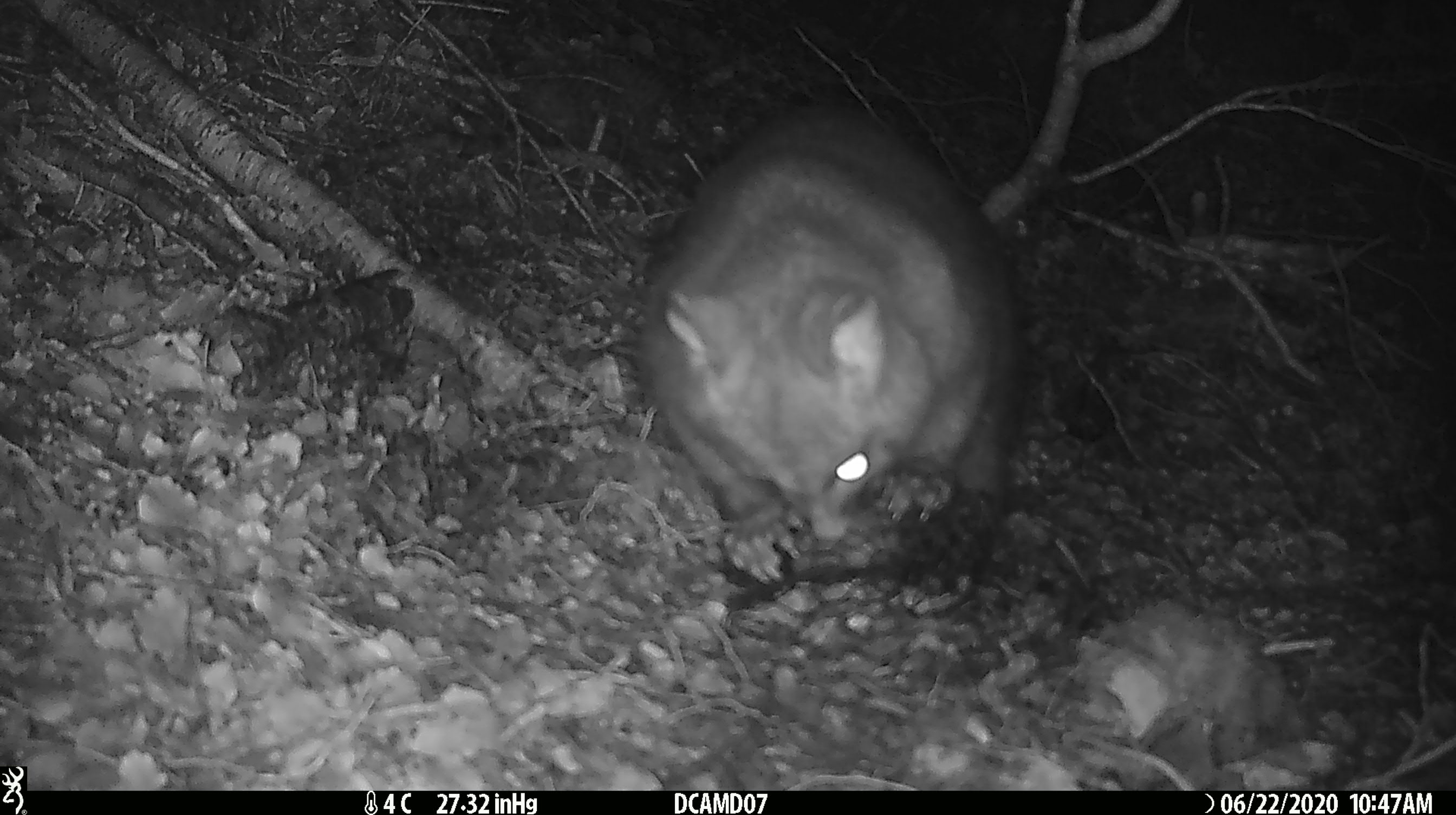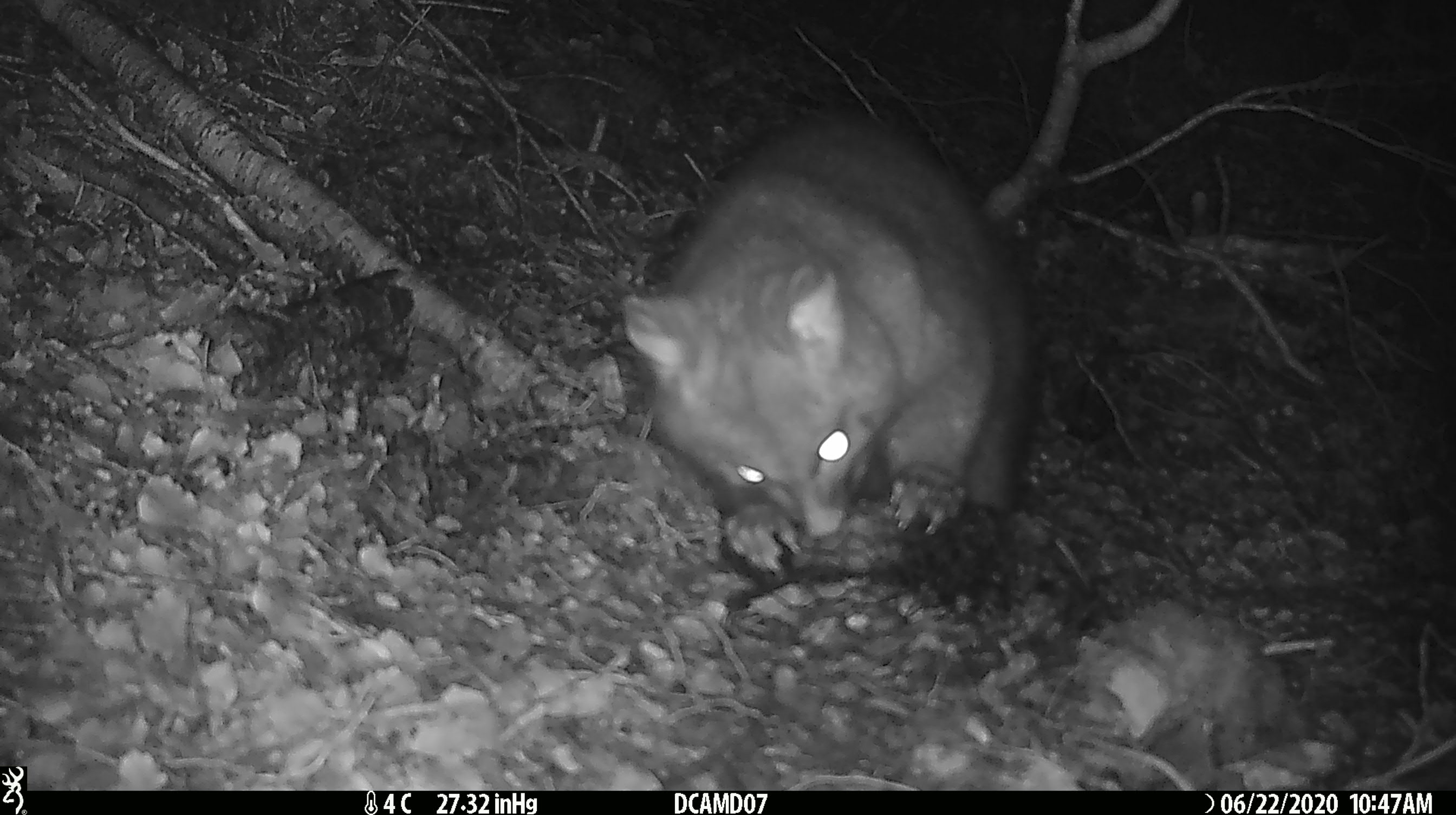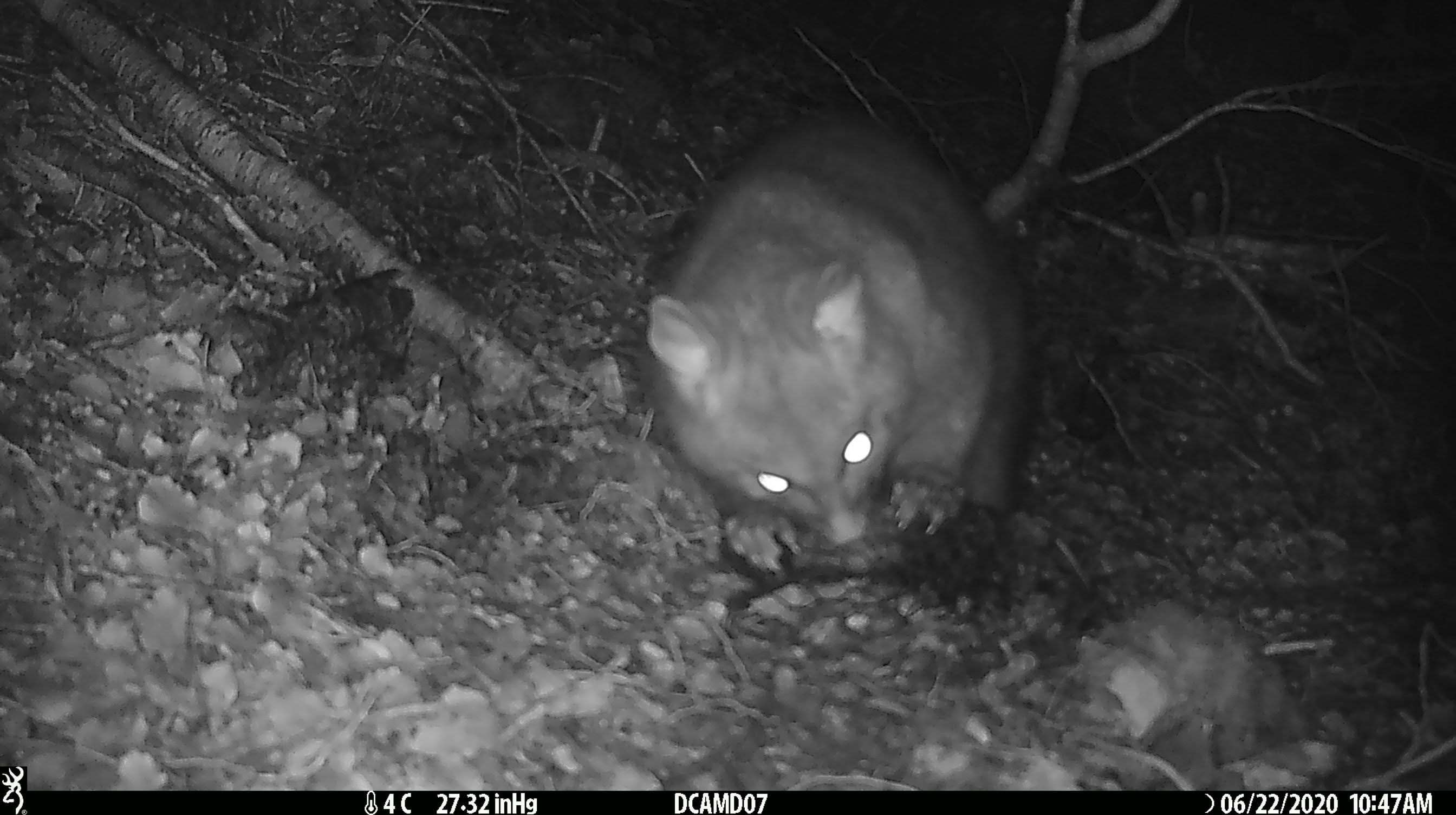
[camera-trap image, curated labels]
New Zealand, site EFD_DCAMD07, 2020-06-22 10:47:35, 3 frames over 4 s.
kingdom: Animalia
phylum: Chordata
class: Mammalia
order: Diprotodontia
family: Phalangeridae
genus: Trichosurus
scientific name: Trichosurus vulpecula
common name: common brushtail possum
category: possum